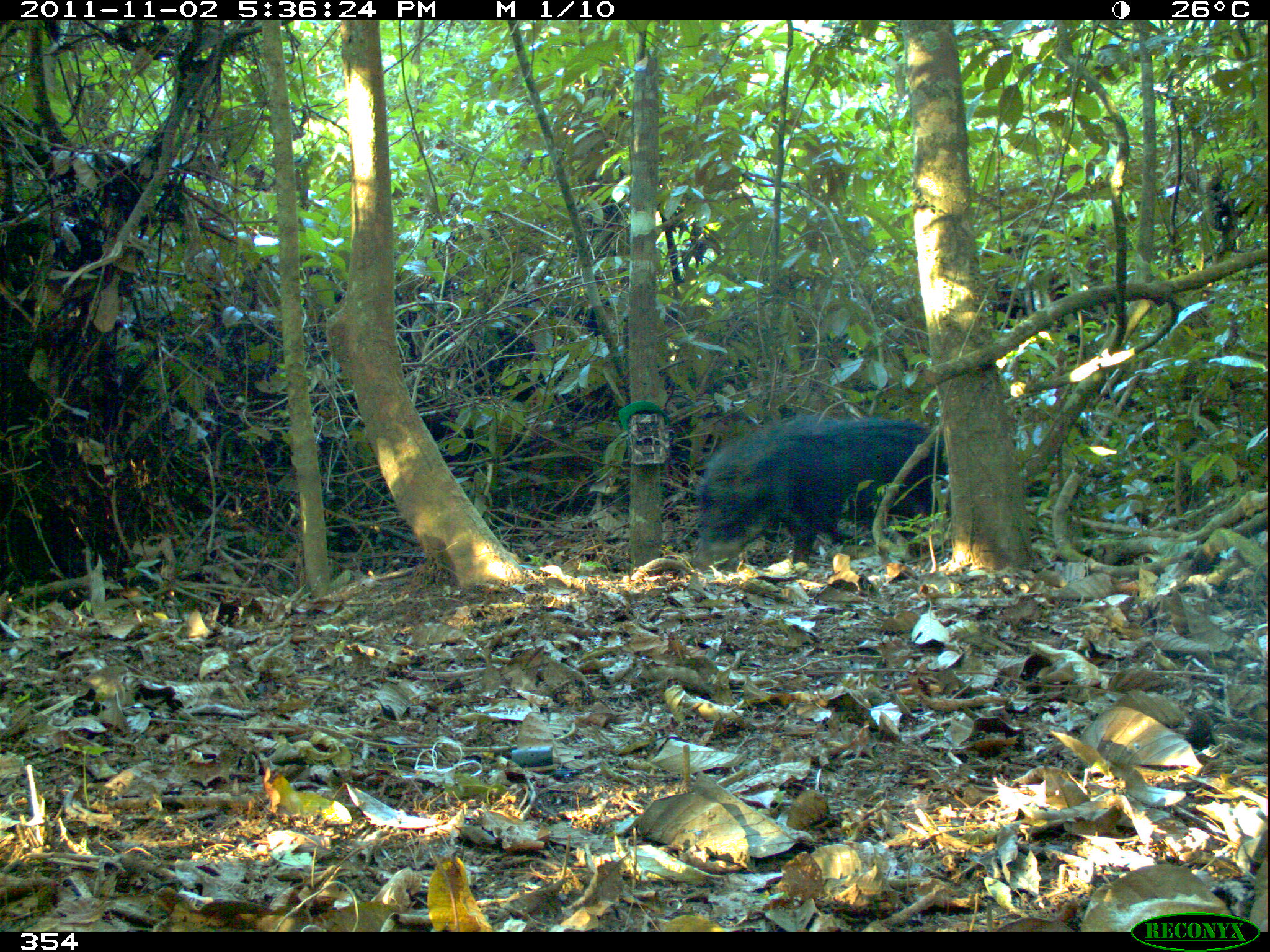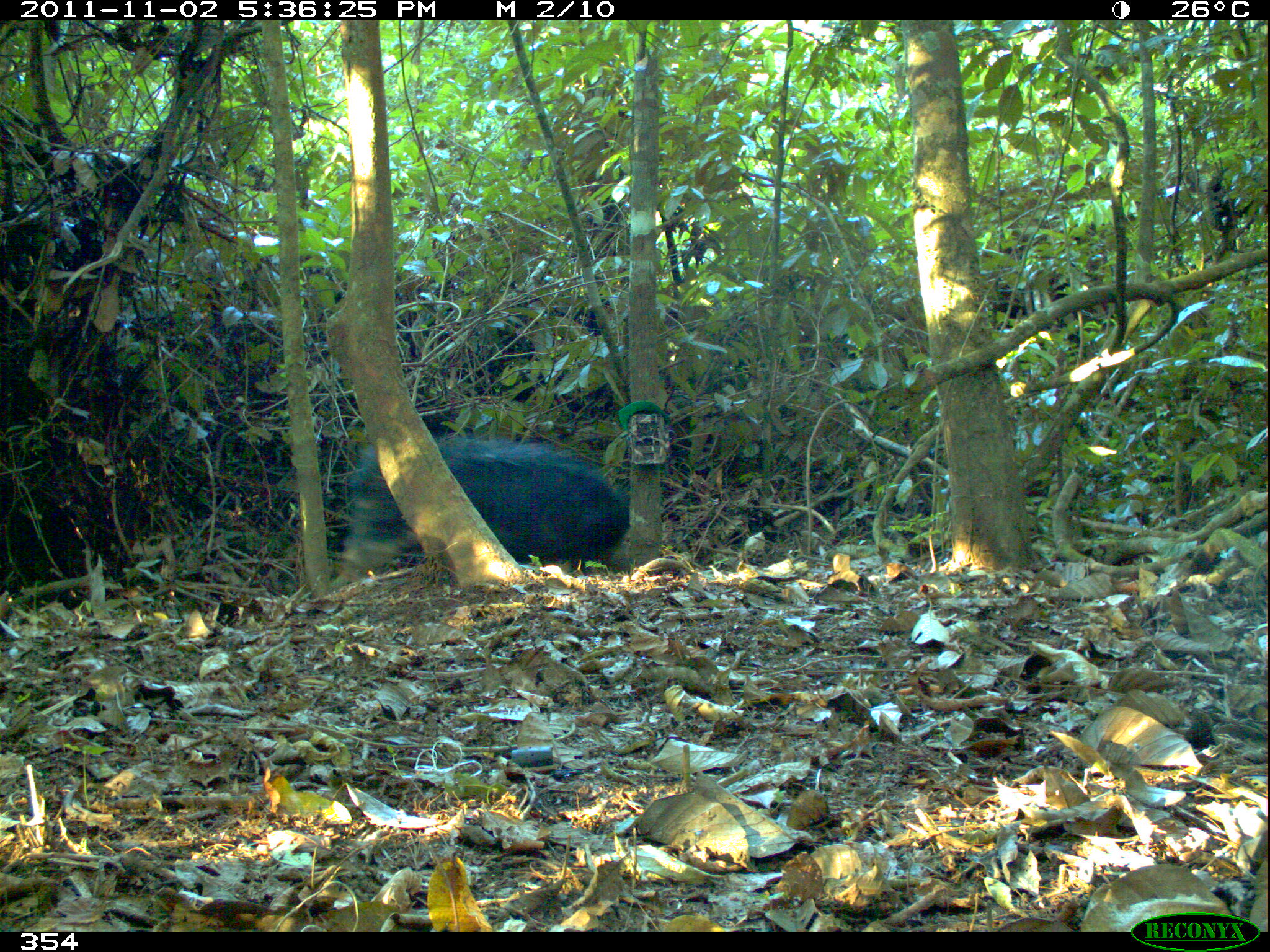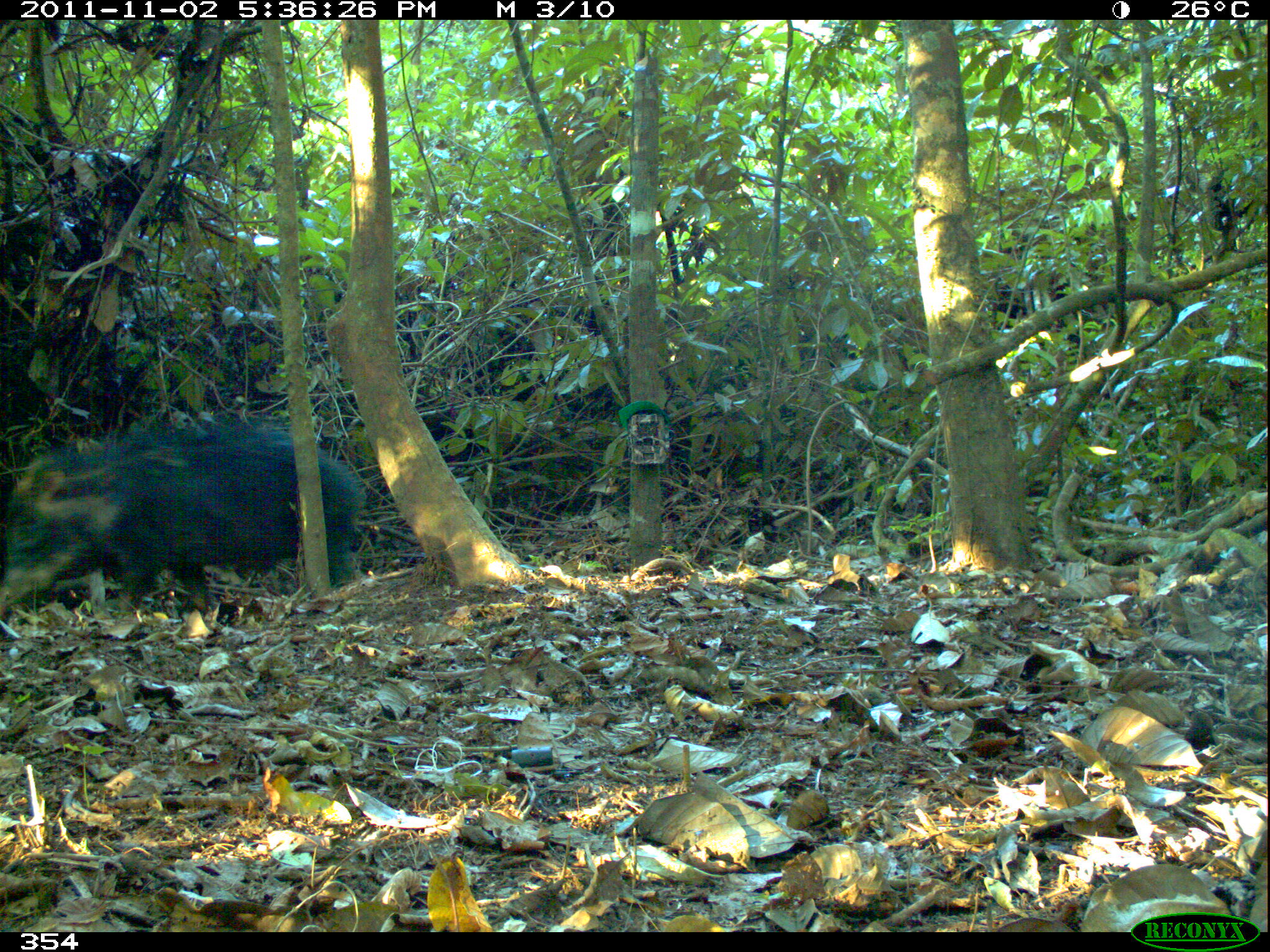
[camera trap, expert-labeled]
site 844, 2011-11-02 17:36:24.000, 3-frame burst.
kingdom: Animalia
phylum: Chordata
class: Mammalia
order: Artiodactyla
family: Tayassuidae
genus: Tayassu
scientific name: Tayassu pecari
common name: white-lipped peccary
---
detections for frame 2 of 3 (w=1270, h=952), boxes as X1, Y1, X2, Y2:
tayassu pecari: 337, 435, 630, 592